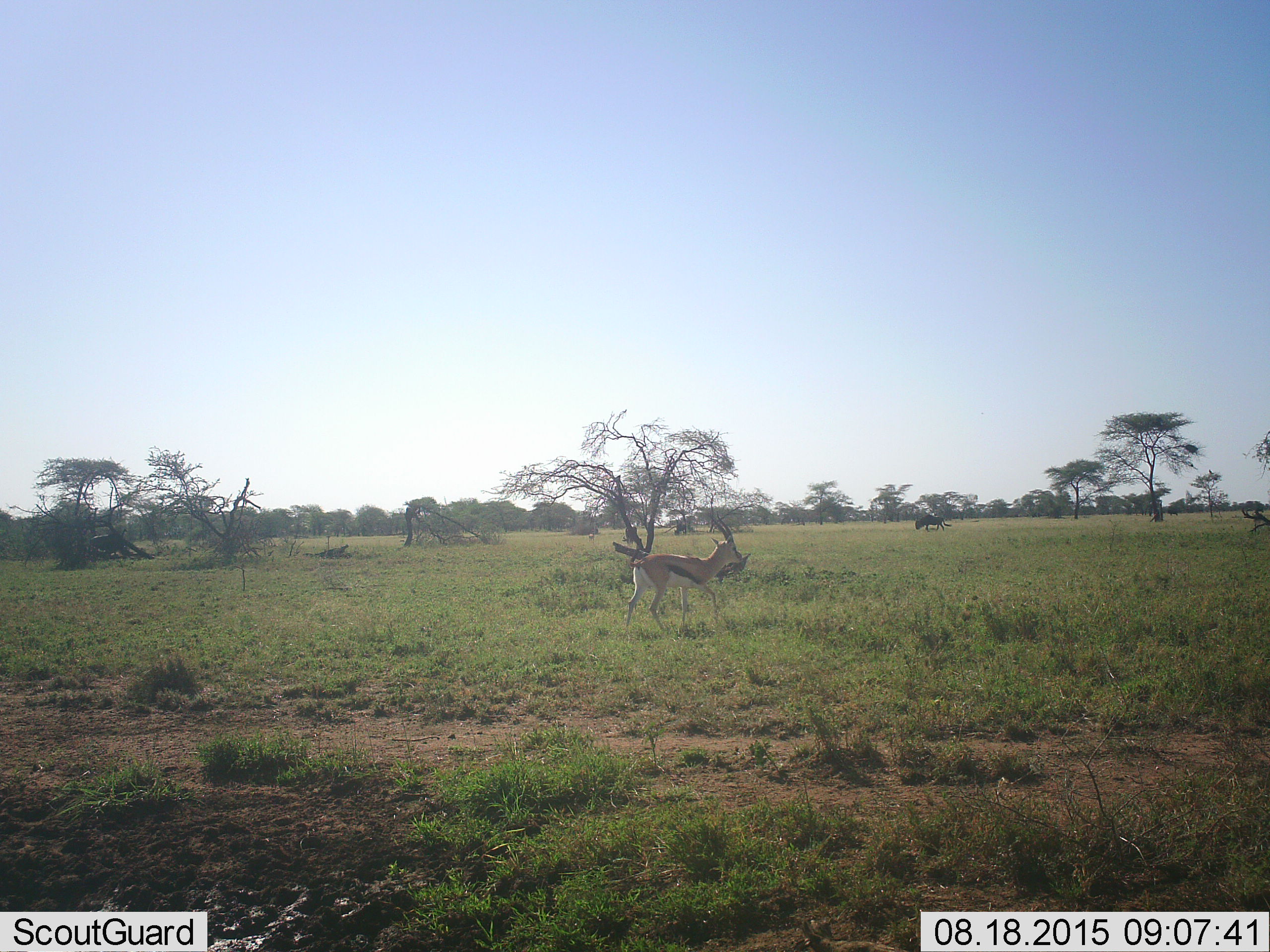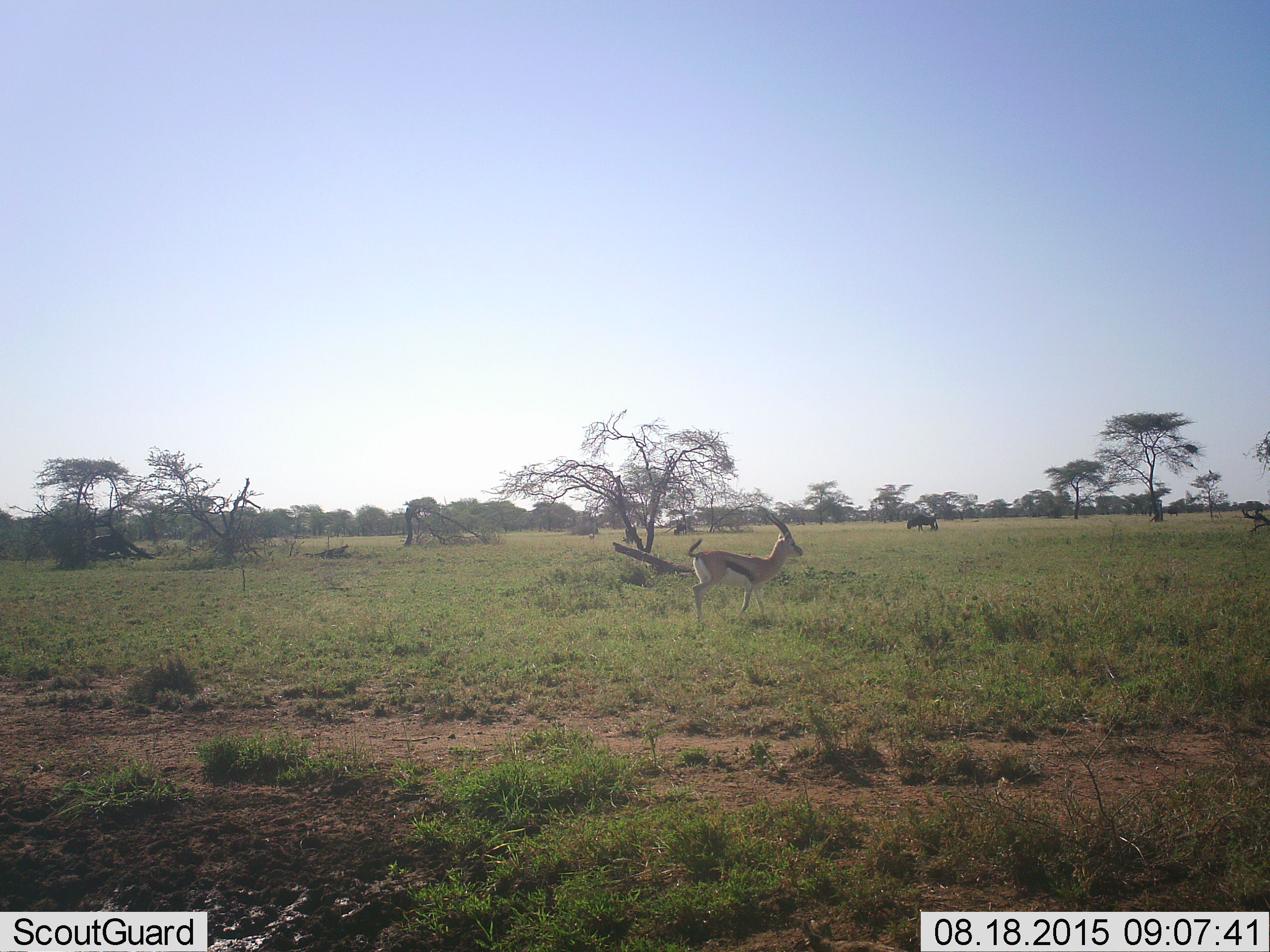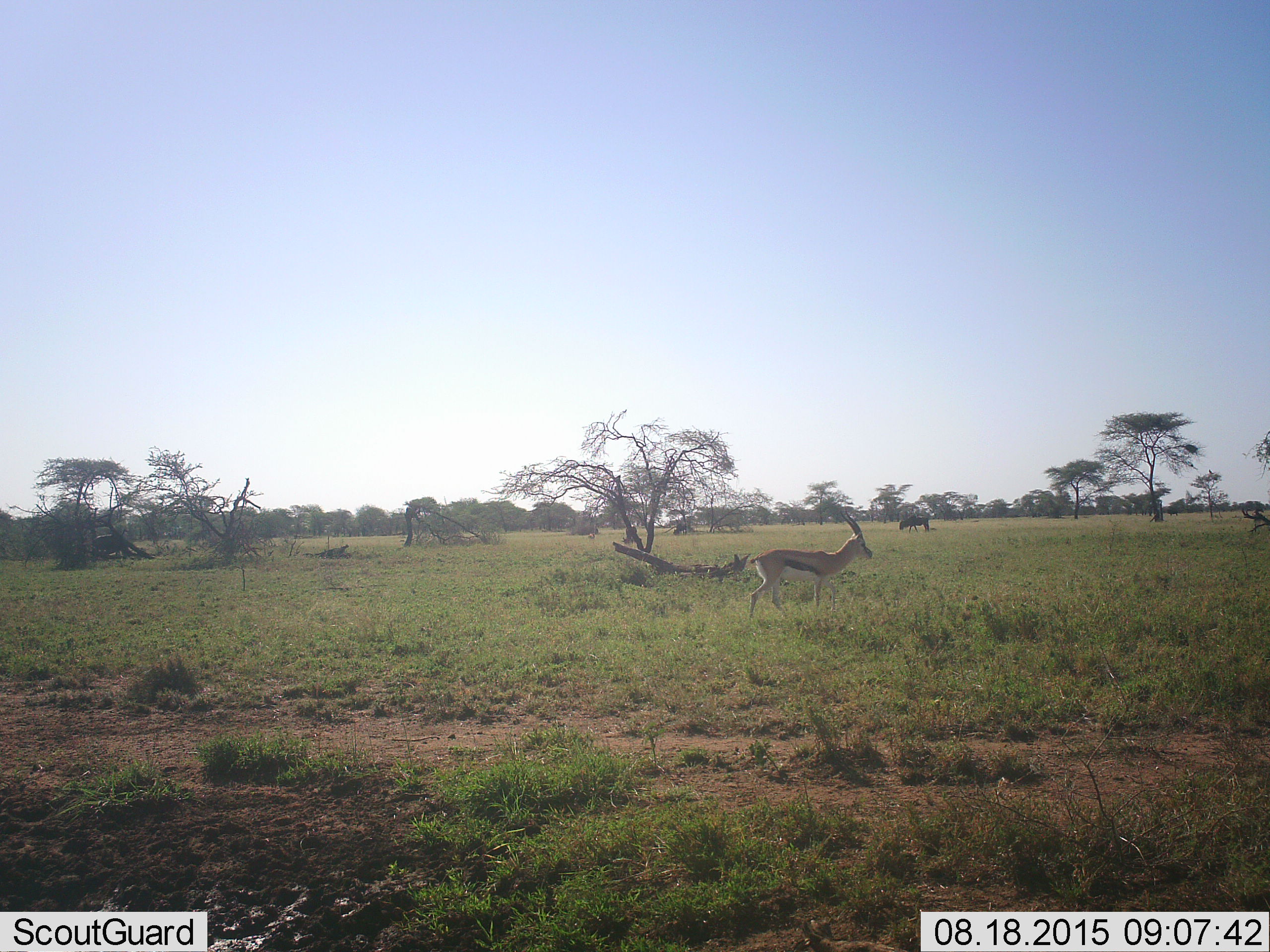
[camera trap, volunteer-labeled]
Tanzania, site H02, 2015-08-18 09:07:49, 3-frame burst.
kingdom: Animalia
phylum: Chordata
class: Mammalia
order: Artiodactyla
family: Bovidae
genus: Eudorcas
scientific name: Eudorcas thomsonii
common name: thomson's gazelle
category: gazellethomsons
Gazellethomsons (thomson's gazelle) (Eudorcas thomsonii), count 1. Behavior (volunteer vote fractions): standing 14%, resting 0%, moving 100%, interacting 0%. Young present (vote fraction): 0%. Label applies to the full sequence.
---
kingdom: Animalia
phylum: Chordata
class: Mammalia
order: Artiodactyla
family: Bovidae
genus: Connochaetes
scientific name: Connochaetes taurinus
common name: blue wildebeest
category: wildebeest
Wildebeest (blue wildebeest) (Connochaetes taurinus), count 1. Behavior (volunteer vote fractions): standing 33%, resting 0%, moving 100%, interacting 0%. Young present (vote fraction): 0%. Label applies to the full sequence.